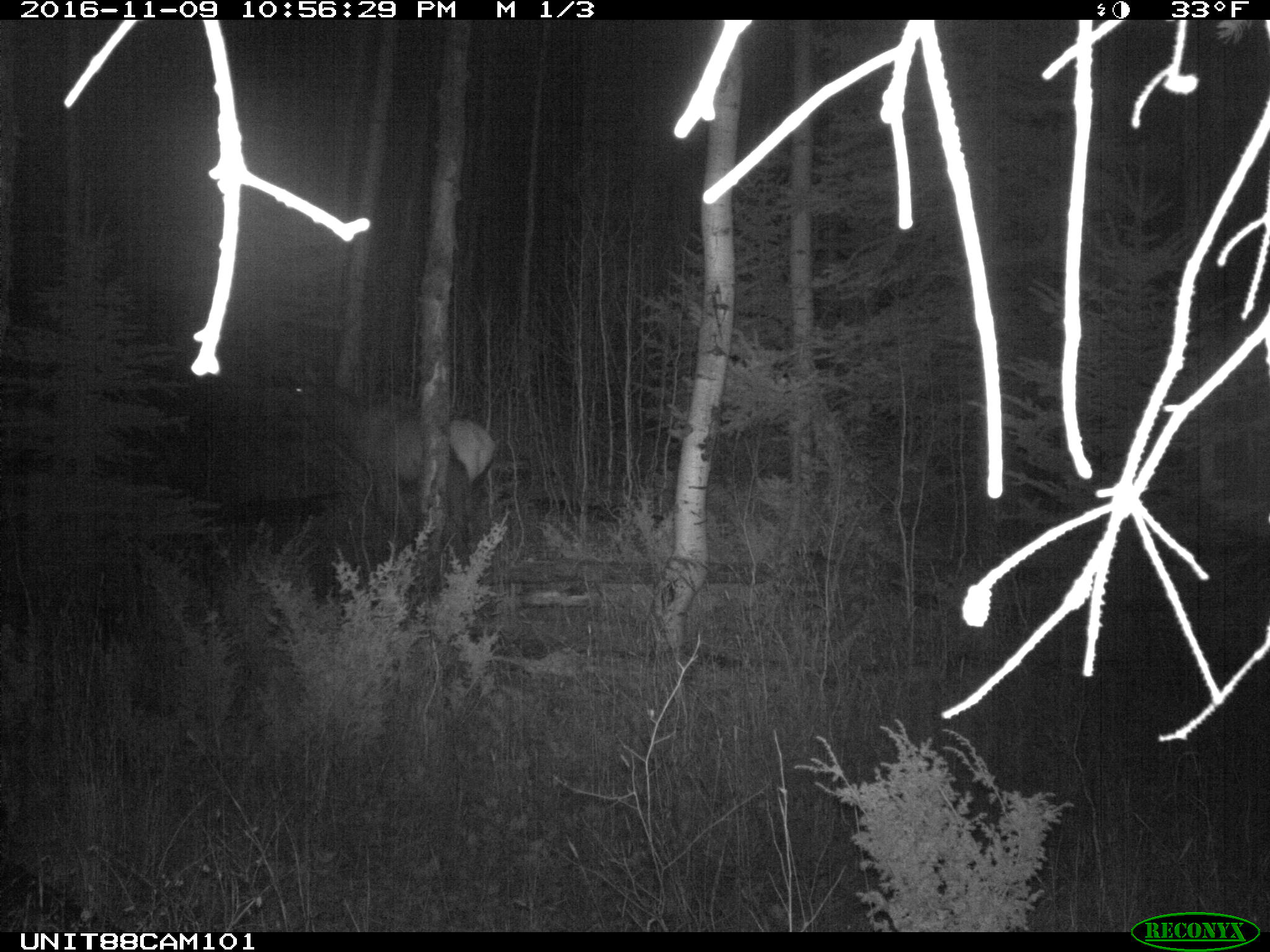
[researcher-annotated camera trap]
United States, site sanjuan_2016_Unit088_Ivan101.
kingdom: Animalia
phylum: Chordata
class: Mammalia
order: Artiodactyla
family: Cervidae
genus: Cervus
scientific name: Cervus elaphus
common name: red deer